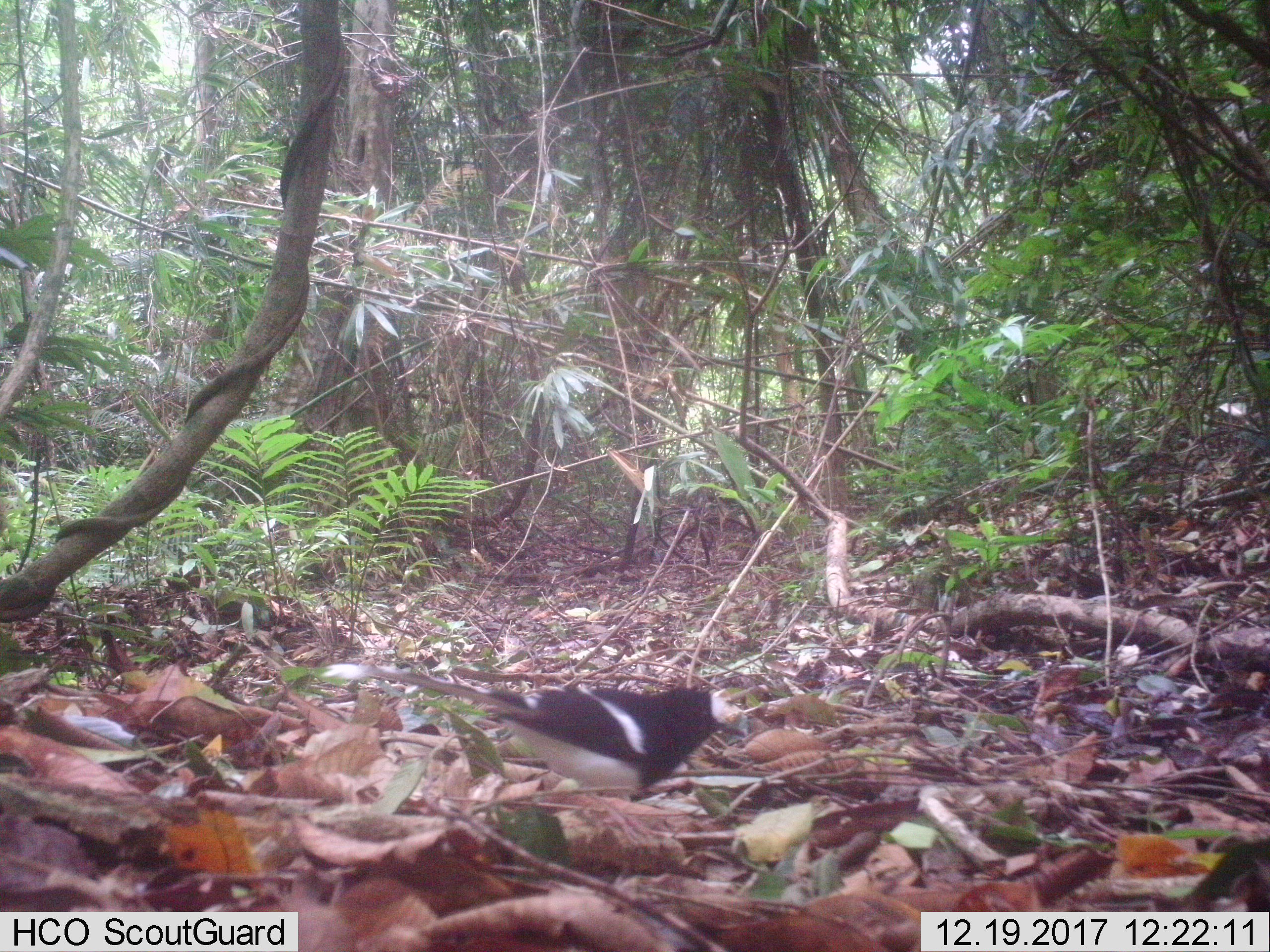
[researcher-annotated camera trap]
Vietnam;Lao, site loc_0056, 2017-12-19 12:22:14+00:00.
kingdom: Animalia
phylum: Chordata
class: Aves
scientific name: Aves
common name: bird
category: unidentified bird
Unidentified bird (bird) (Aves). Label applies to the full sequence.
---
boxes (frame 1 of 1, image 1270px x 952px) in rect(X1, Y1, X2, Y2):
unidentified bird: rect(322, 662, 750, 805)